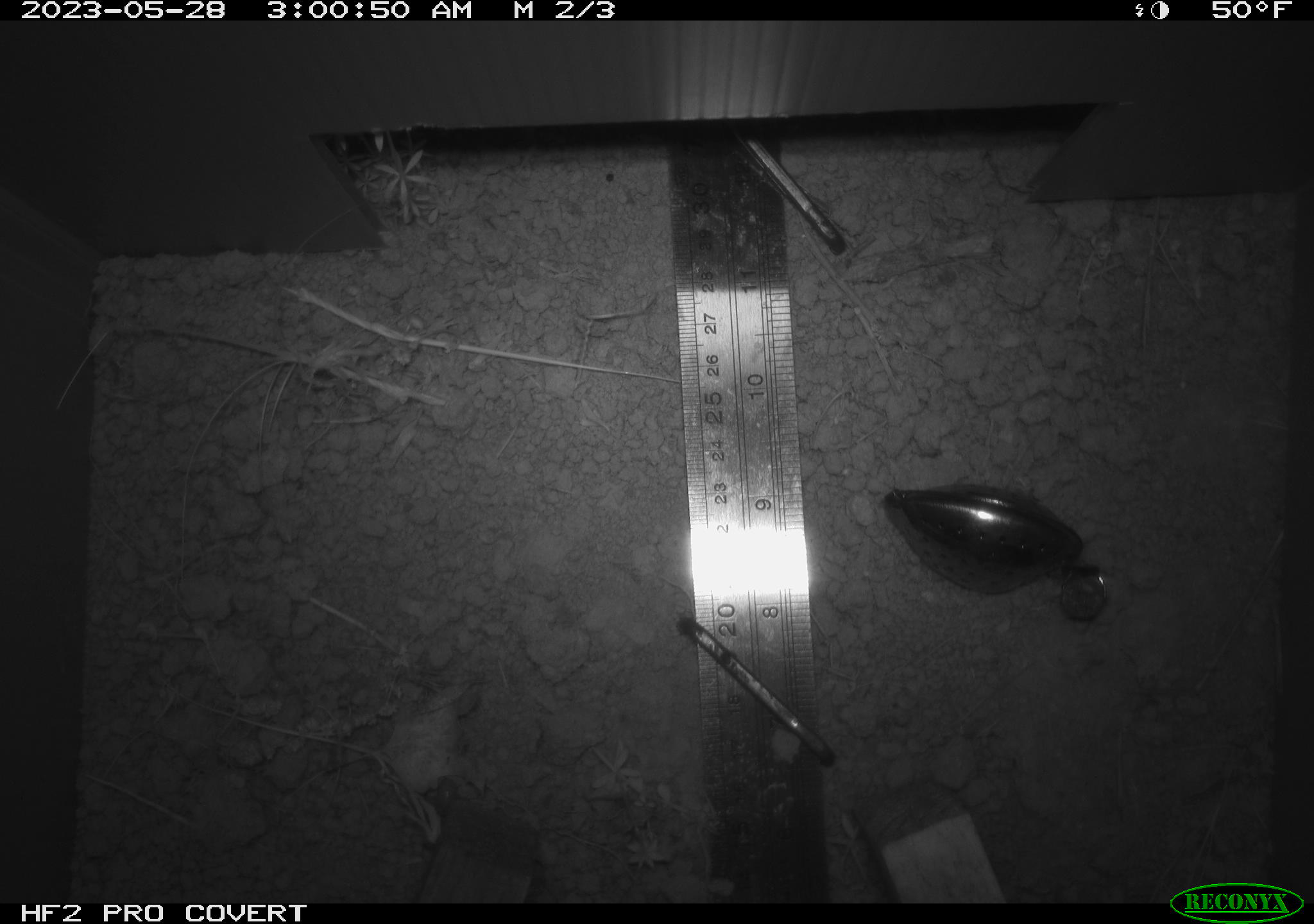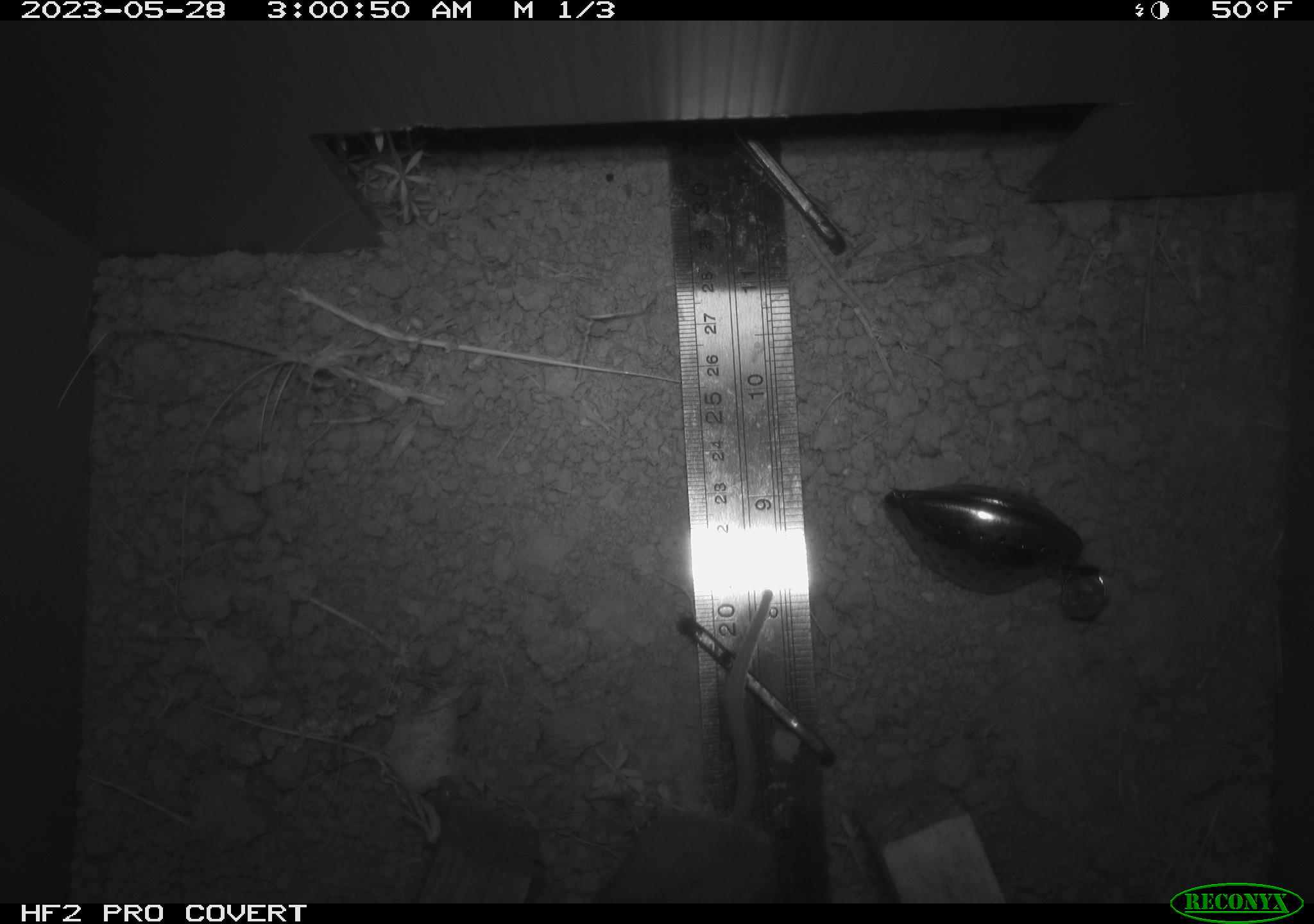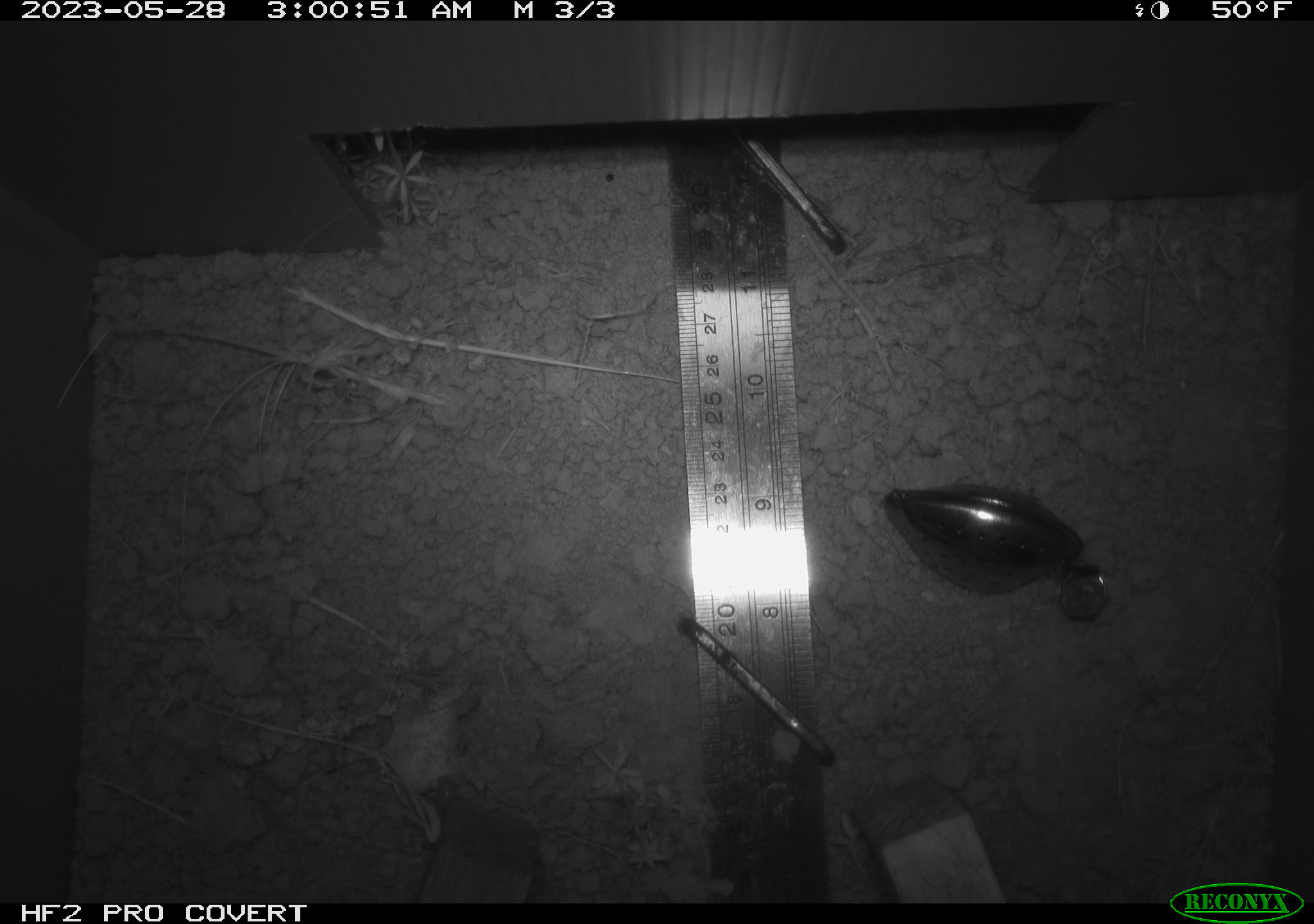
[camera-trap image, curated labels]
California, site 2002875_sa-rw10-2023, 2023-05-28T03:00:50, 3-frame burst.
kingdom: Animalia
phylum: Chordata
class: Mammalia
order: Rodentia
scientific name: Rodentia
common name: mouse species